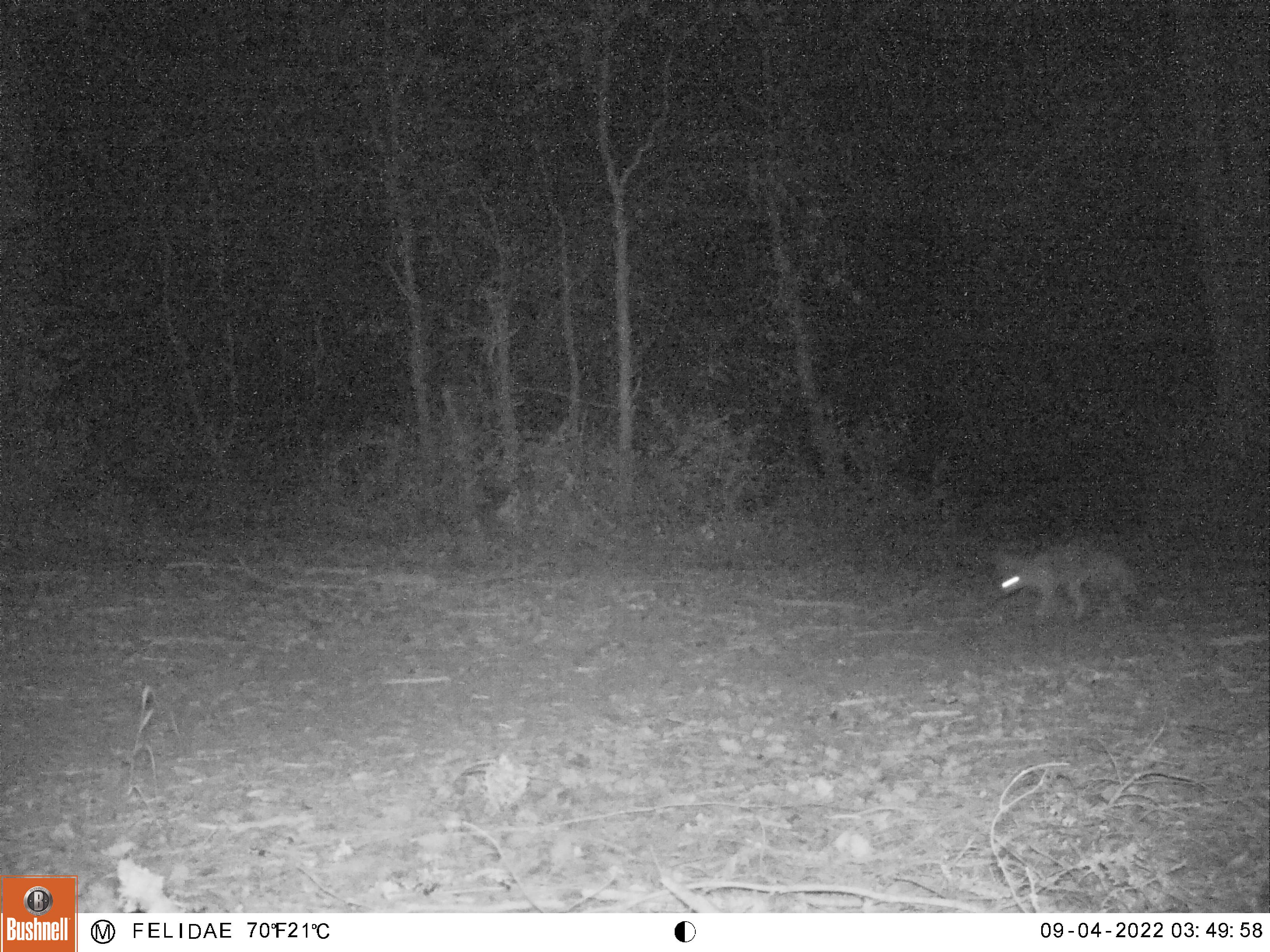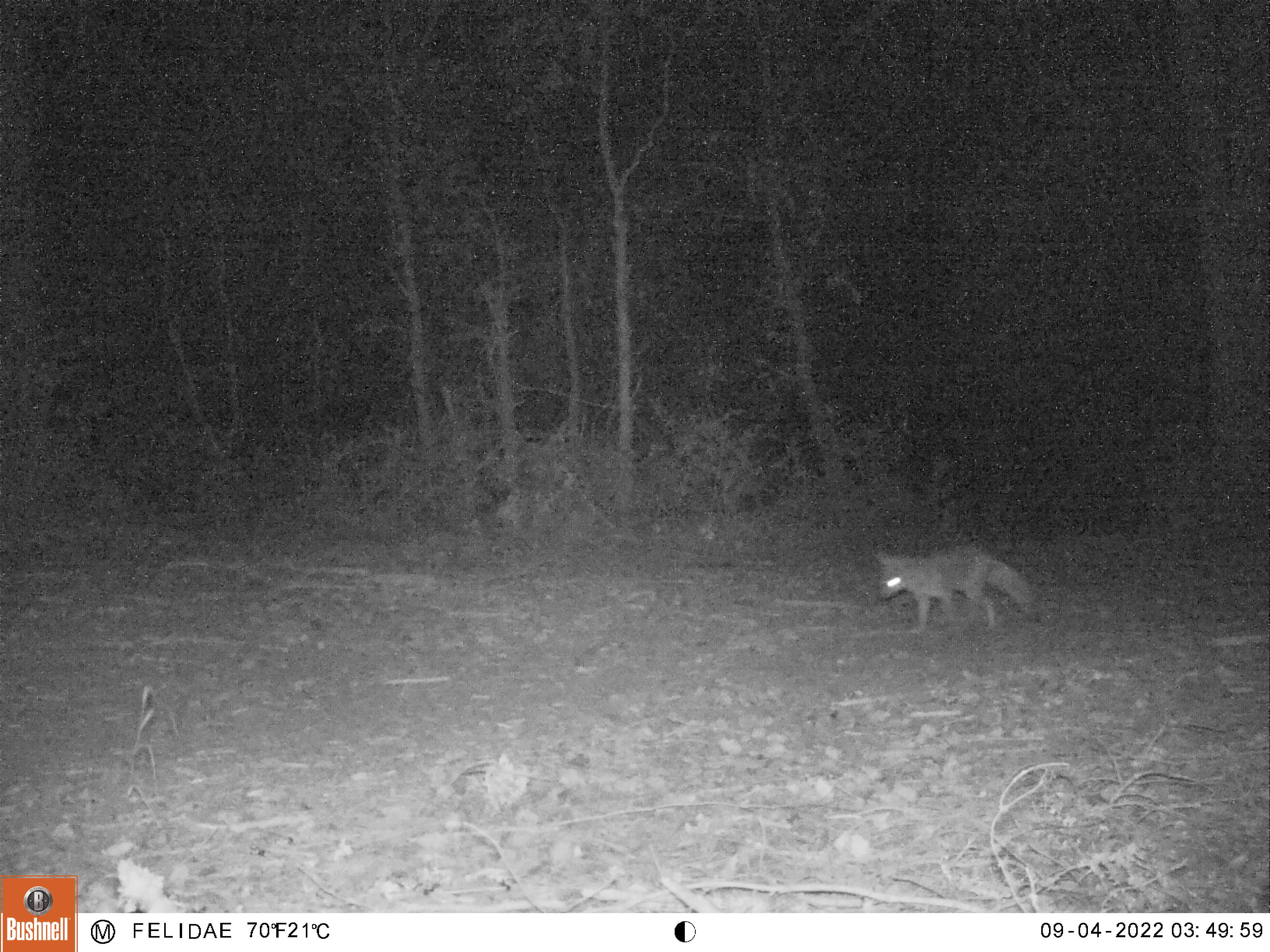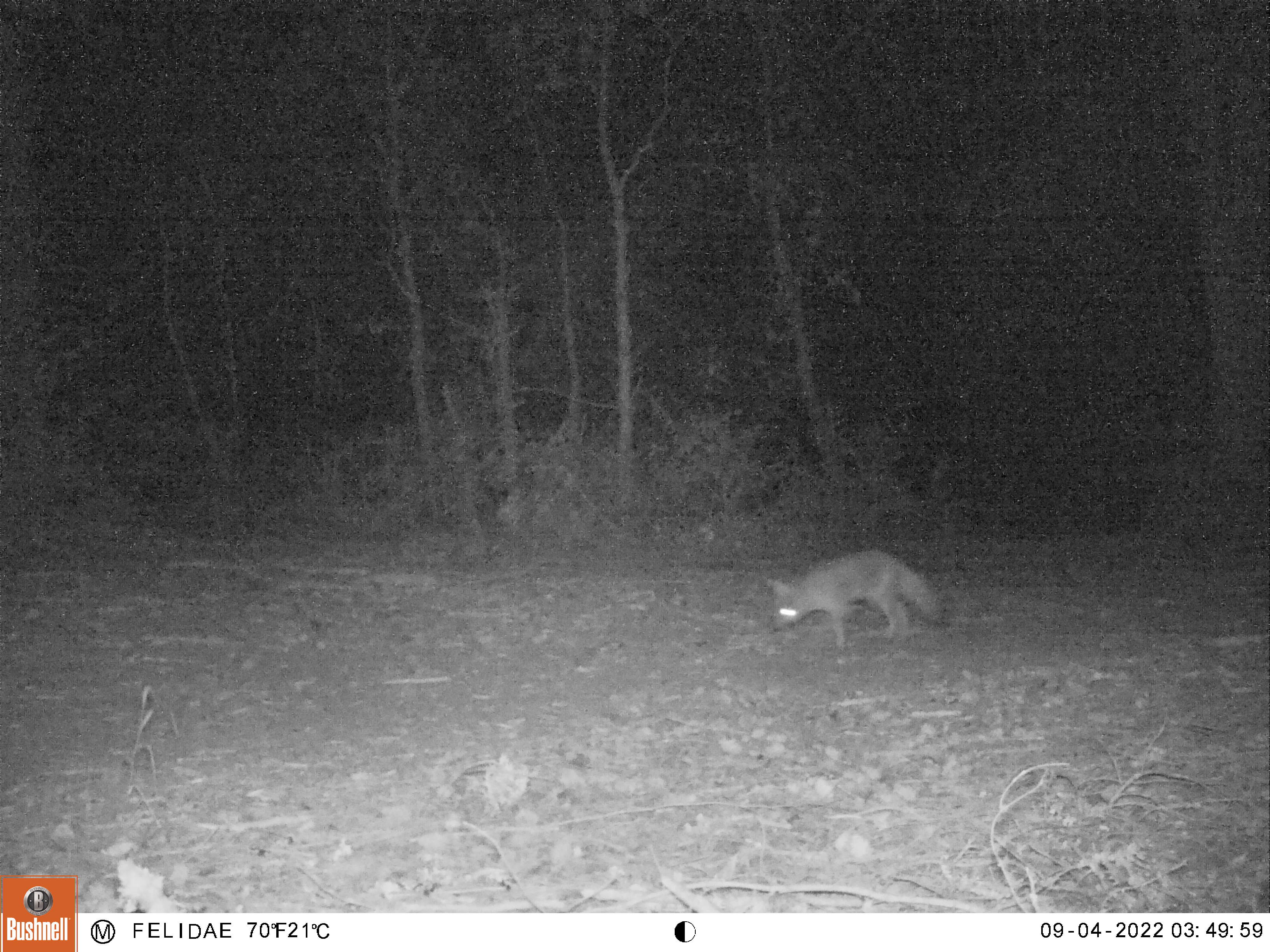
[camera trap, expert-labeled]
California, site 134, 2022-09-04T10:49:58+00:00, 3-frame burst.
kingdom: Animalia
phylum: Chordata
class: Mammalia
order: Carnivora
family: Canidae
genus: Urocyon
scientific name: Urocyon cinereoargenteus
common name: gray fox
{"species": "gray fox (Urocyon cinereoargenteus)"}